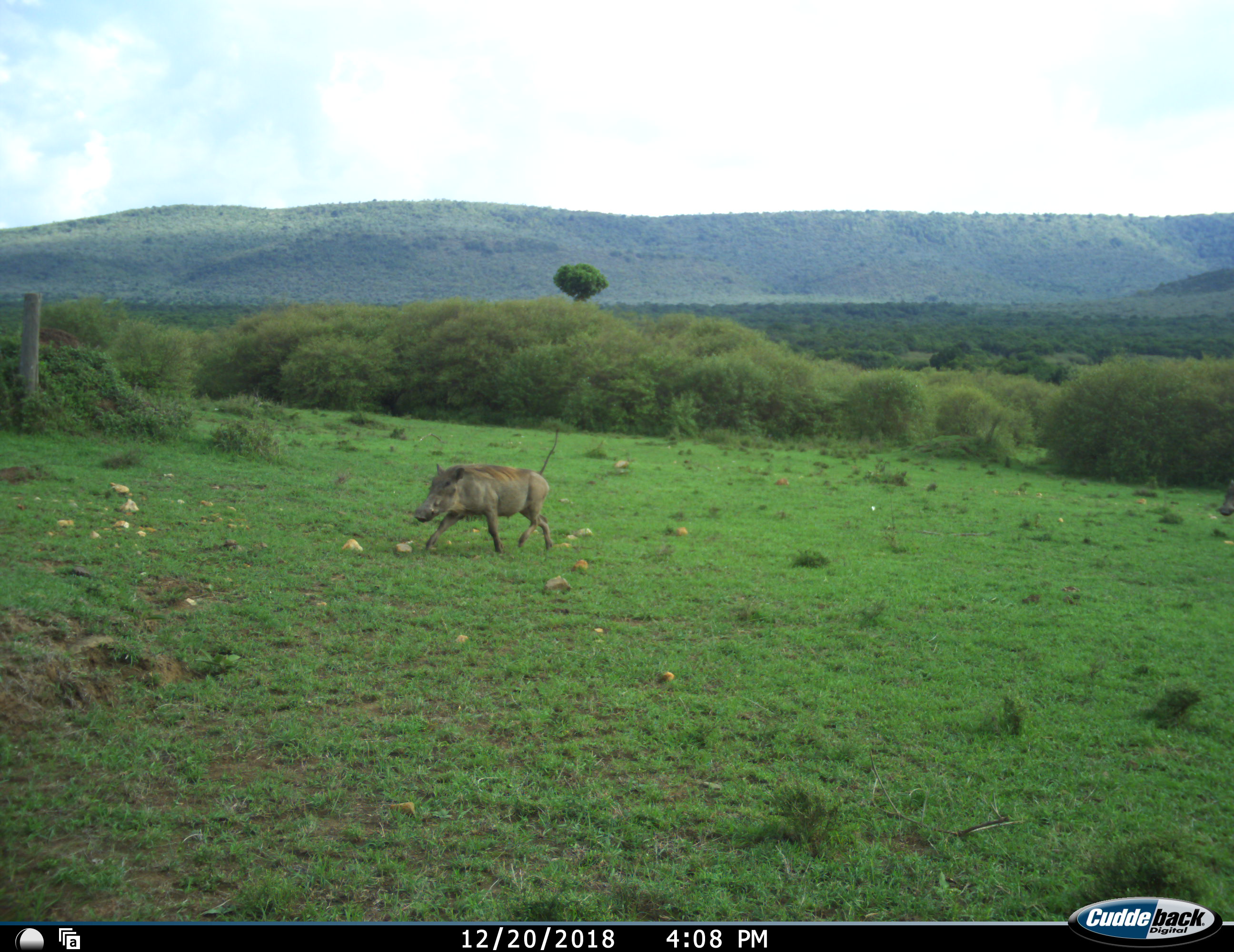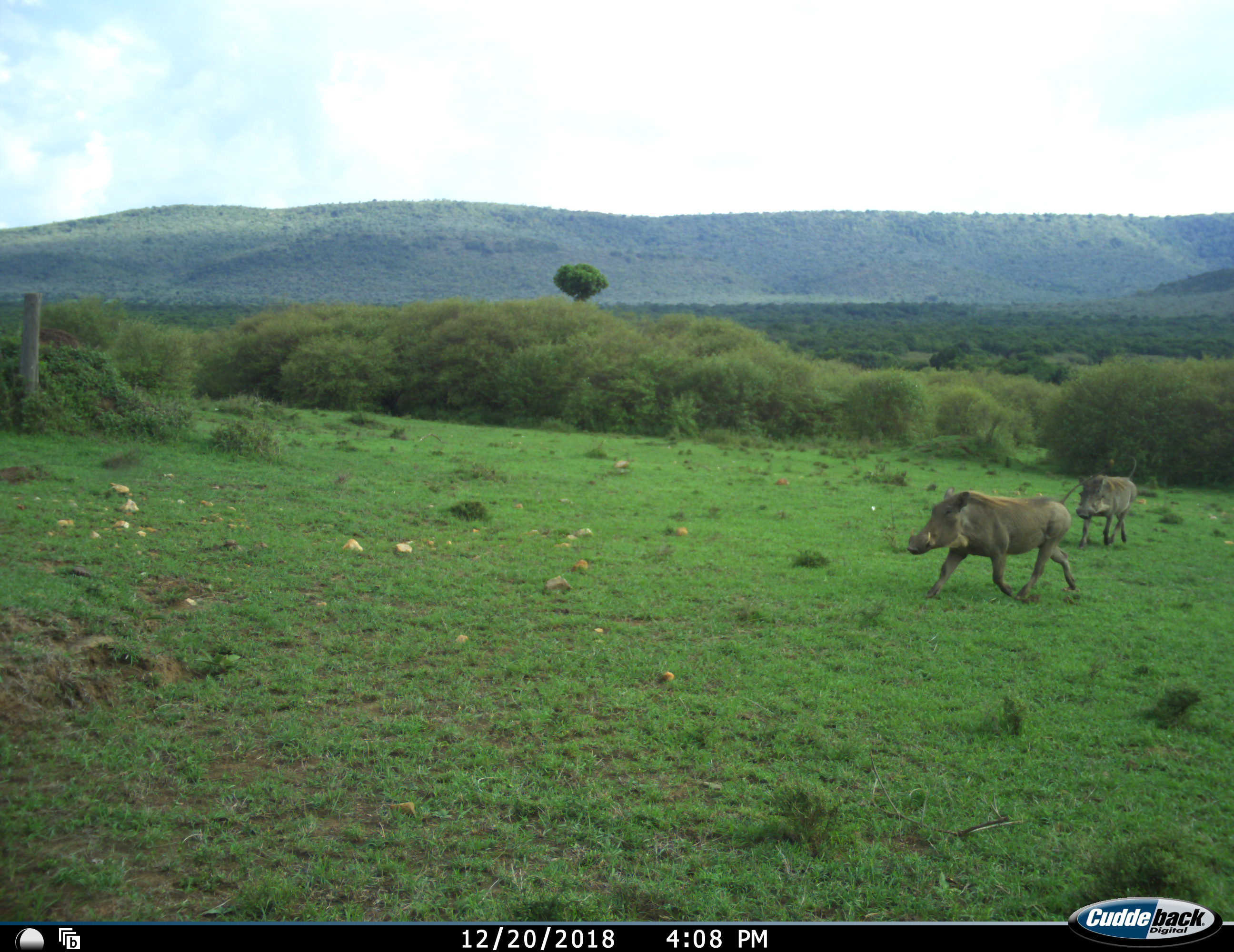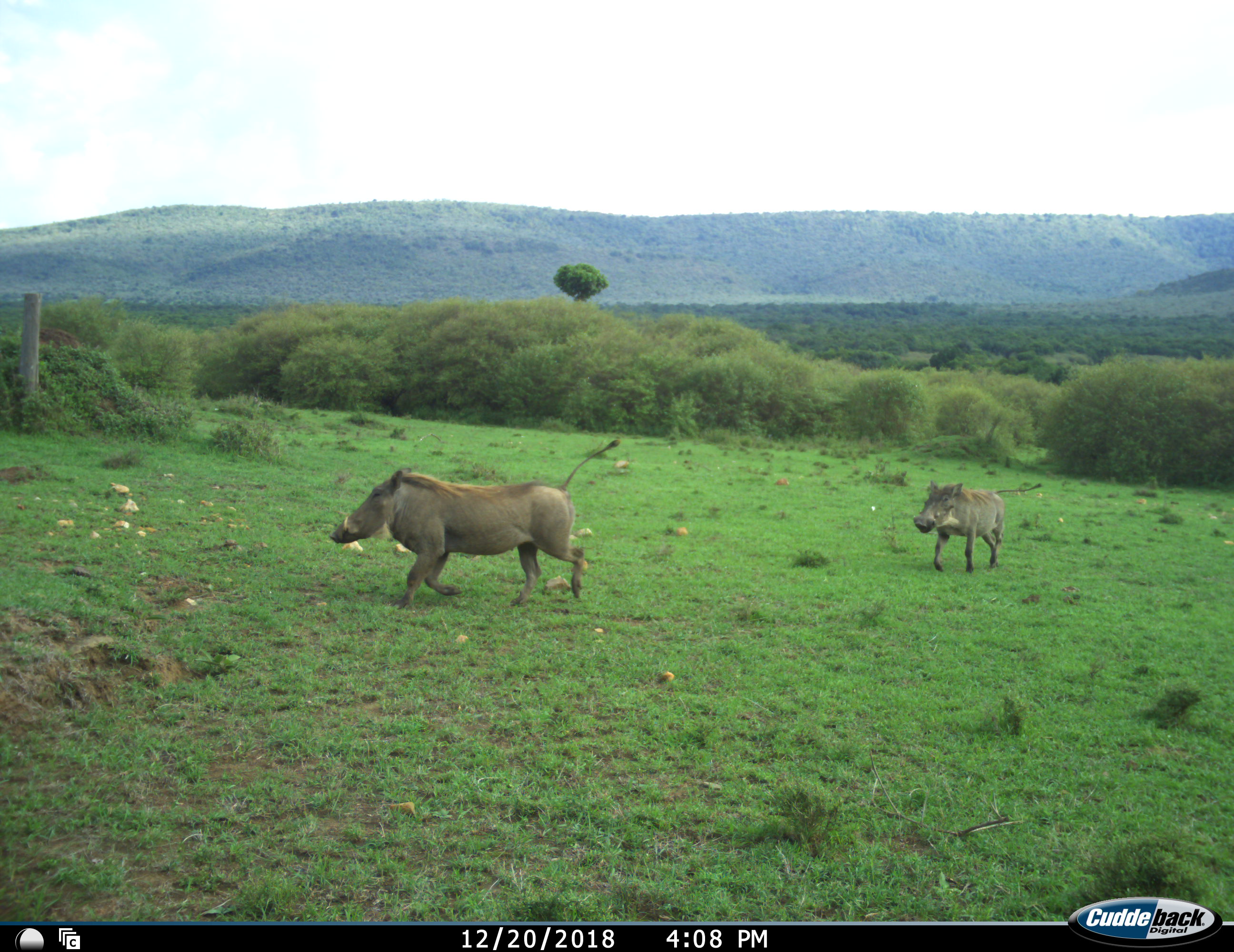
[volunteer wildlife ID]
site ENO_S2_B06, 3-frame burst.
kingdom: Animalia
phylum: Chordata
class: Mammalia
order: Artiodactyla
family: Suidae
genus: Phacochoerus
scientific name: Phacochoerus africanus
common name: warthog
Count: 3.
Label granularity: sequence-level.